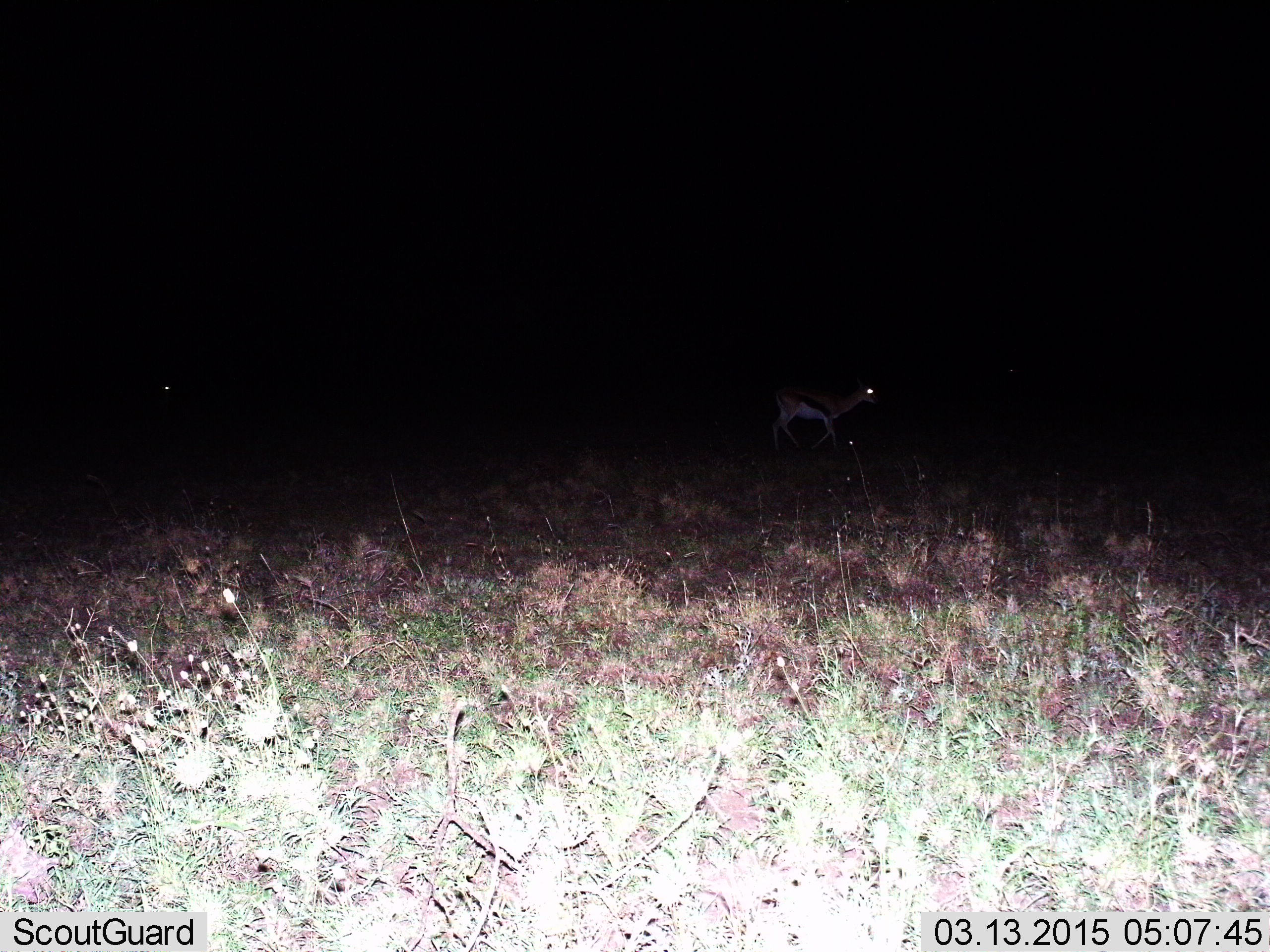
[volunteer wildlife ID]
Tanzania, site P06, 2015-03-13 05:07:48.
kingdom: Animalia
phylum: Chordata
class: Mammalia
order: Artiodactyla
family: Bovidae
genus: Eudorcas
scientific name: Eudorcas thomsonii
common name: thomson's gazelle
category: gazellethomsons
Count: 2.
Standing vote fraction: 30%.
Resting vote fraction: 0%.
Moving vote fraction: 70%.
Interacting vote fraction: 0%.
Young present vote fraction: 0%.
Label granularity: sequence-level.